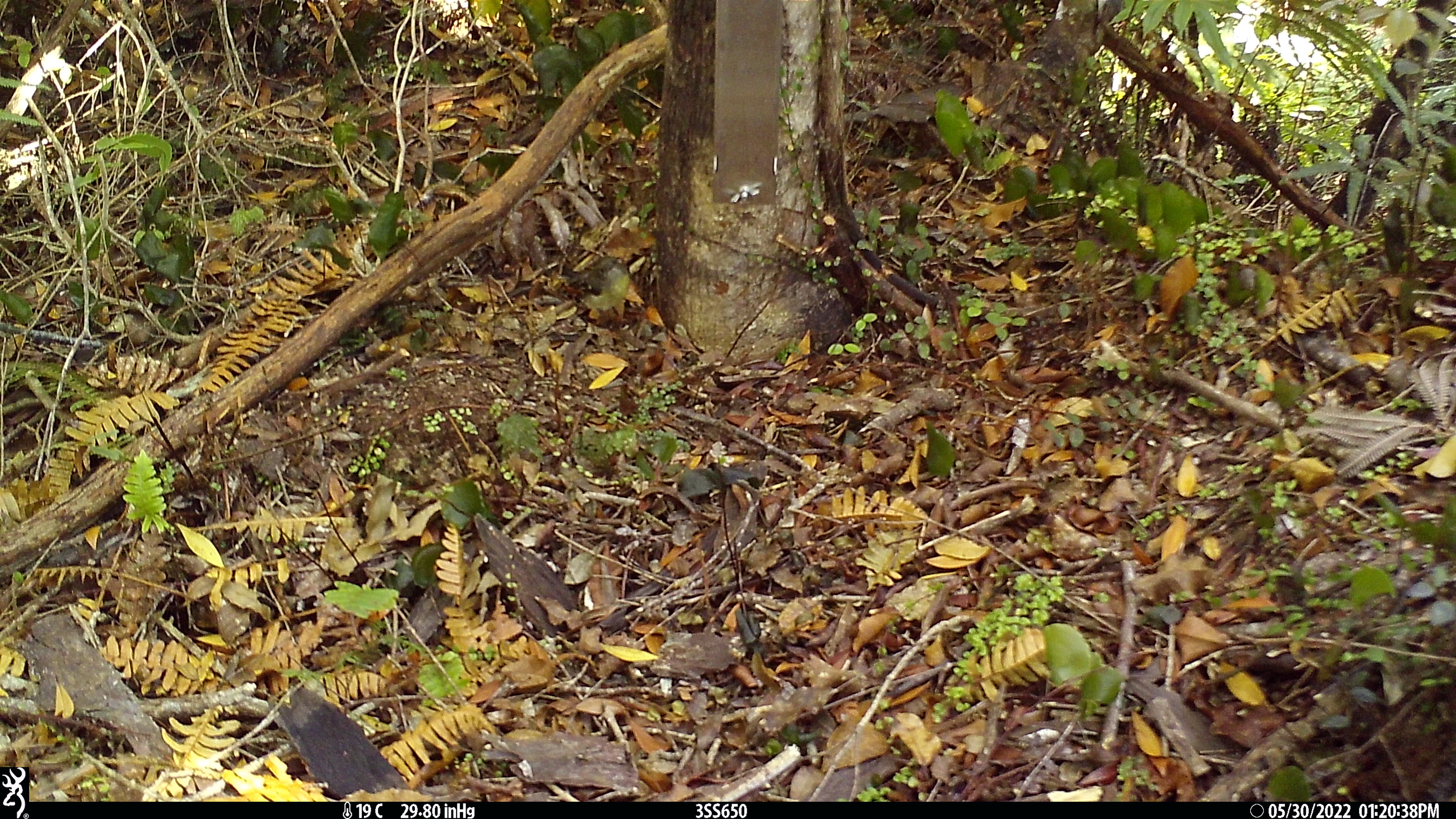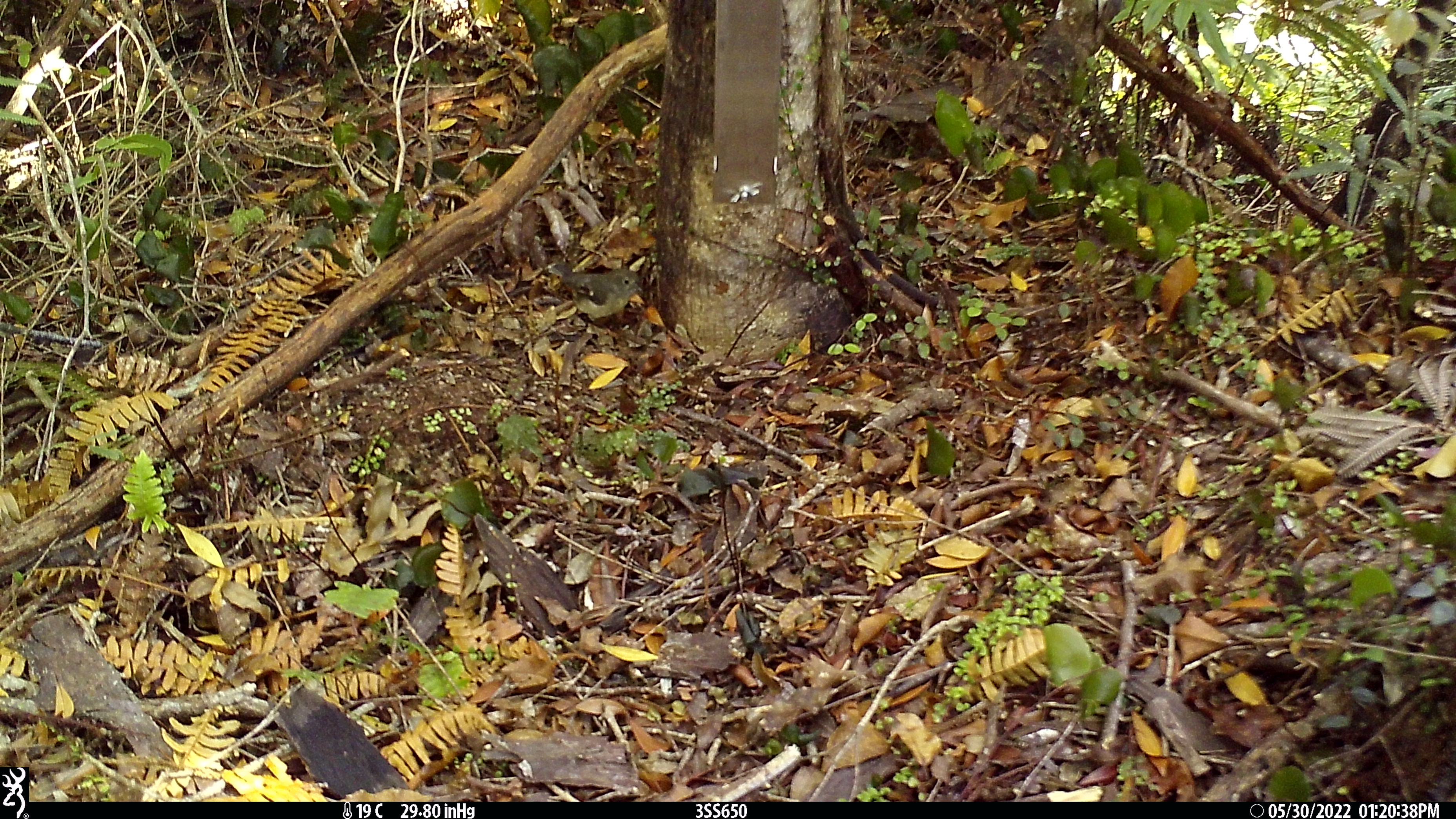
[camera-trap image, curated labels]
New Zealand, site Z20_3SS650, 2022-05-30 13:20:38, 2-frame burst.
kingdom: Animalia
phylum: Chordata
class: Aves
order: Passeriformes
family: Petroicidae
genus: Petroica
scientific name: Petroica macrocephala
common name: tomtit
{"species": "tomtit (Petroica macrocephala)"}